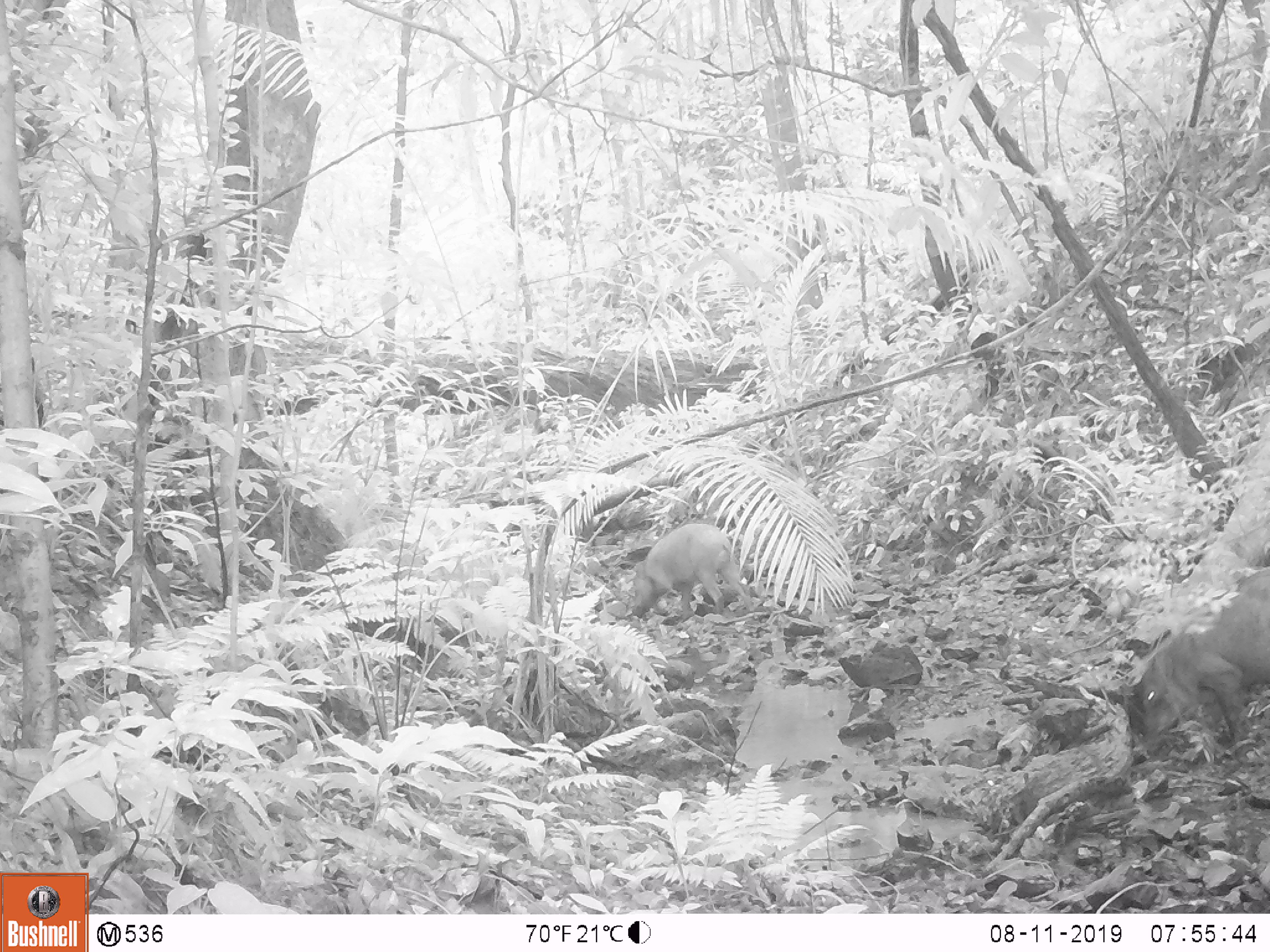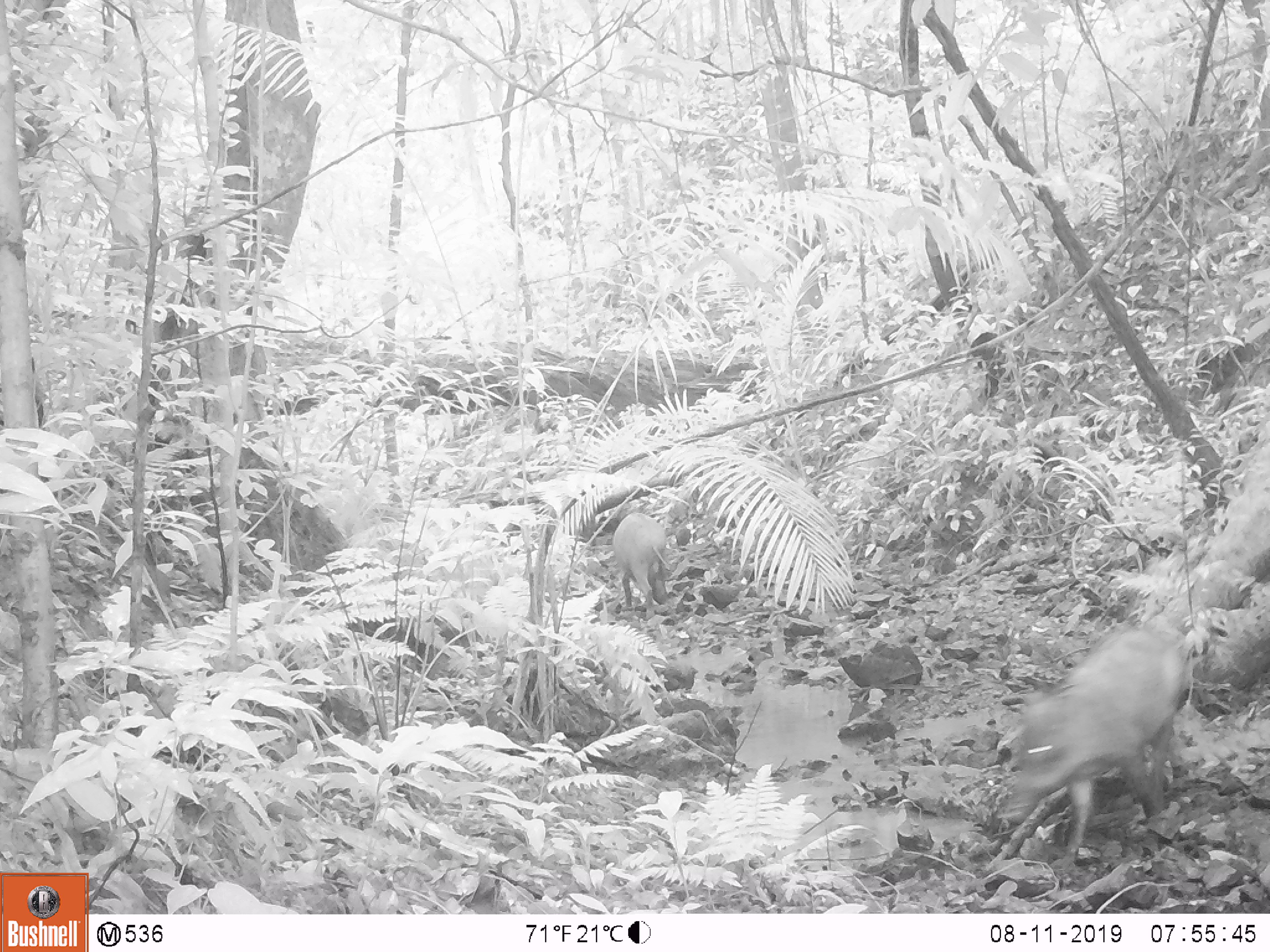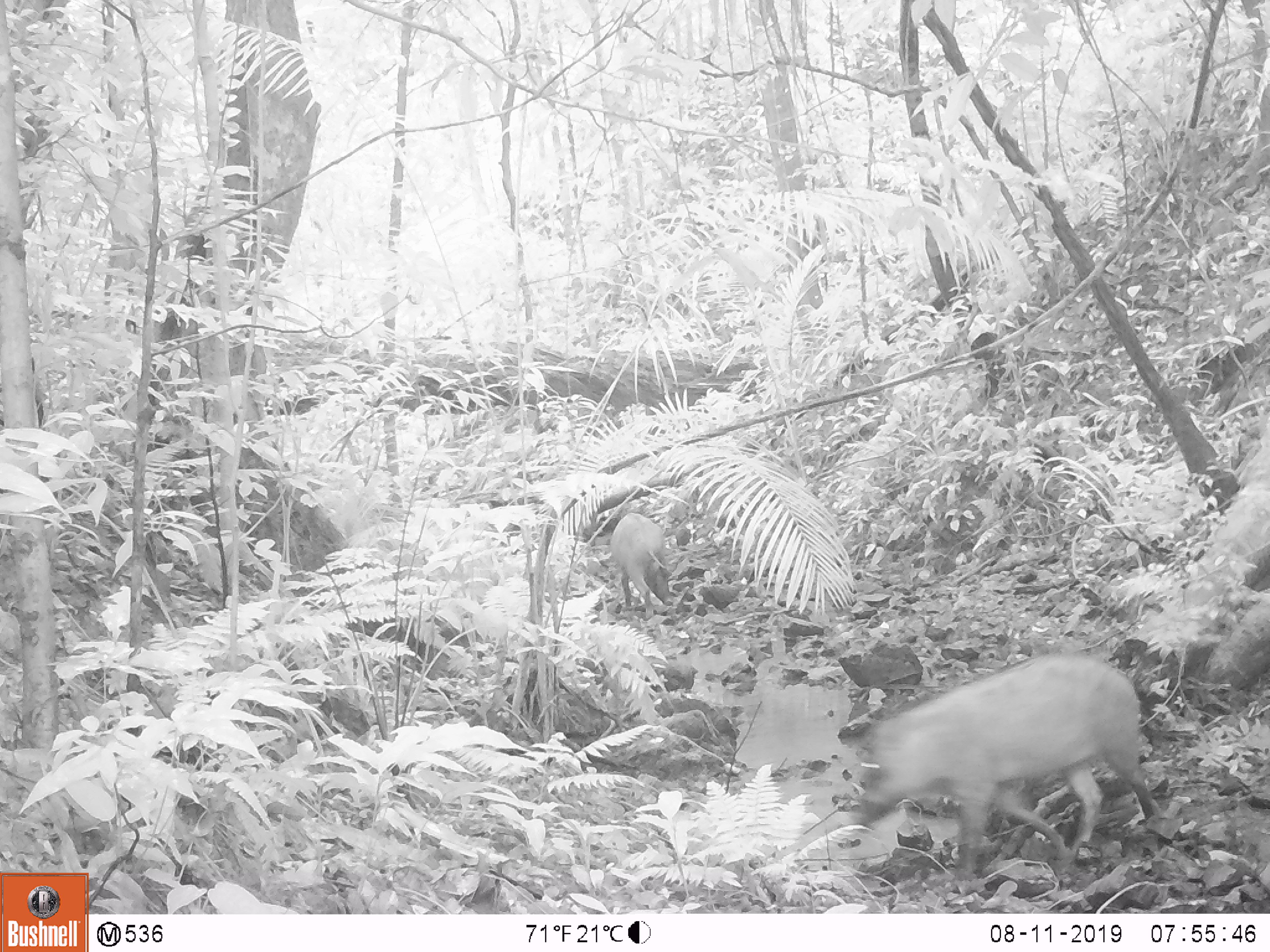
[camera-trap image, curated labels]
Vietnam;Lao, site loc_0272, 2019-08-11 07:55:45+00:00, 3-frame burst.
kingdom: Animalia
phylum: Chordata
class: Mammalia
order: Artiodactyla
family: Suidae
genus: Sus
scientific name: Sus scrofa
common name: eurasian wild pig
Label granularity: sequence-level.